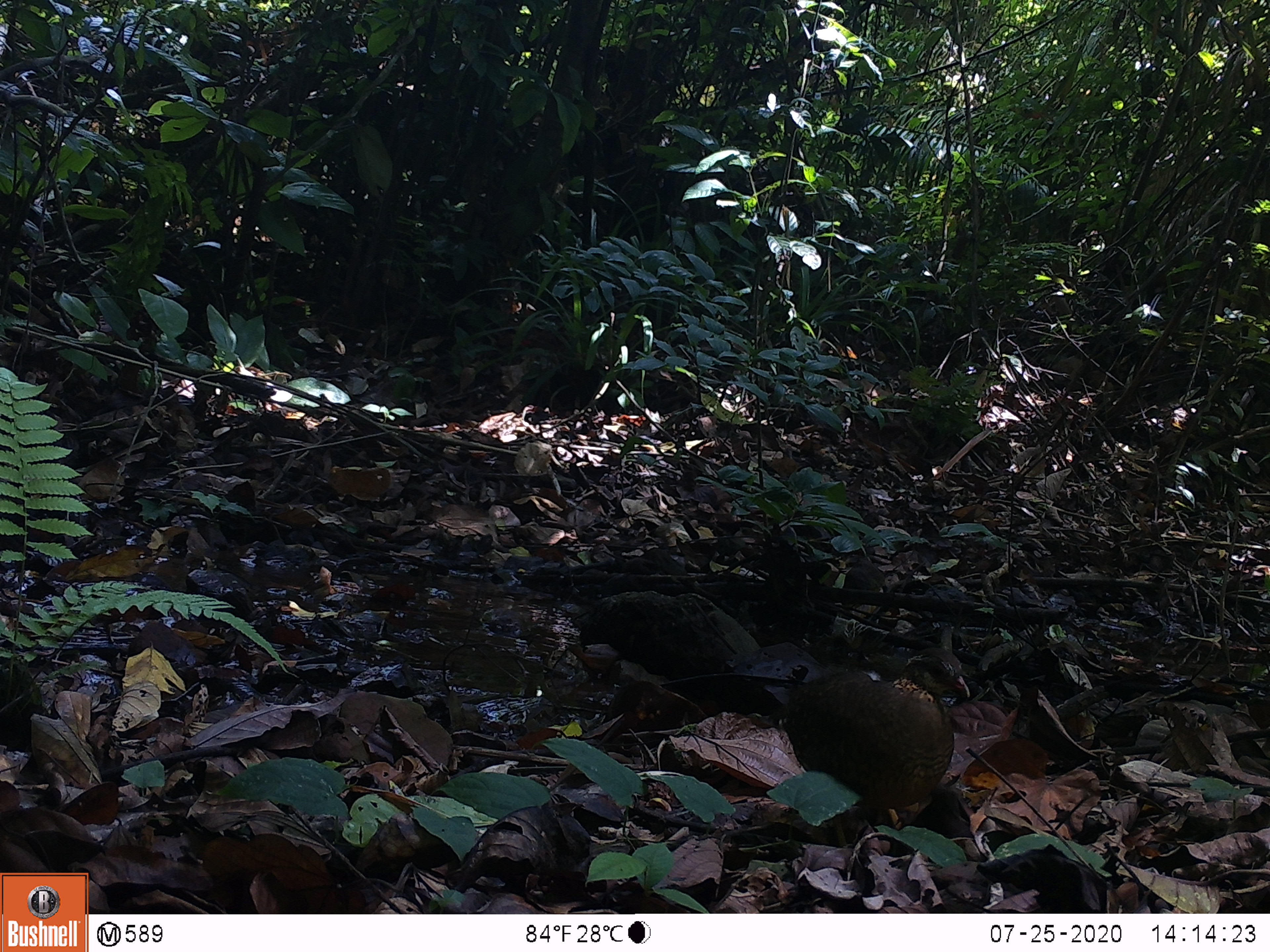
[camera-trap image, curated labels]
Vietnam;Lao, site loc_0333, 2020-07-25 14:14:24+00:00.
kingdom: Animalia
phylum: Chordata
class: Aves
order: Galliformes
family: Phasianidae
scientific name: Phasianidae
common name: partridge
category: unidentified partridge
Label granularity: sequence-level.